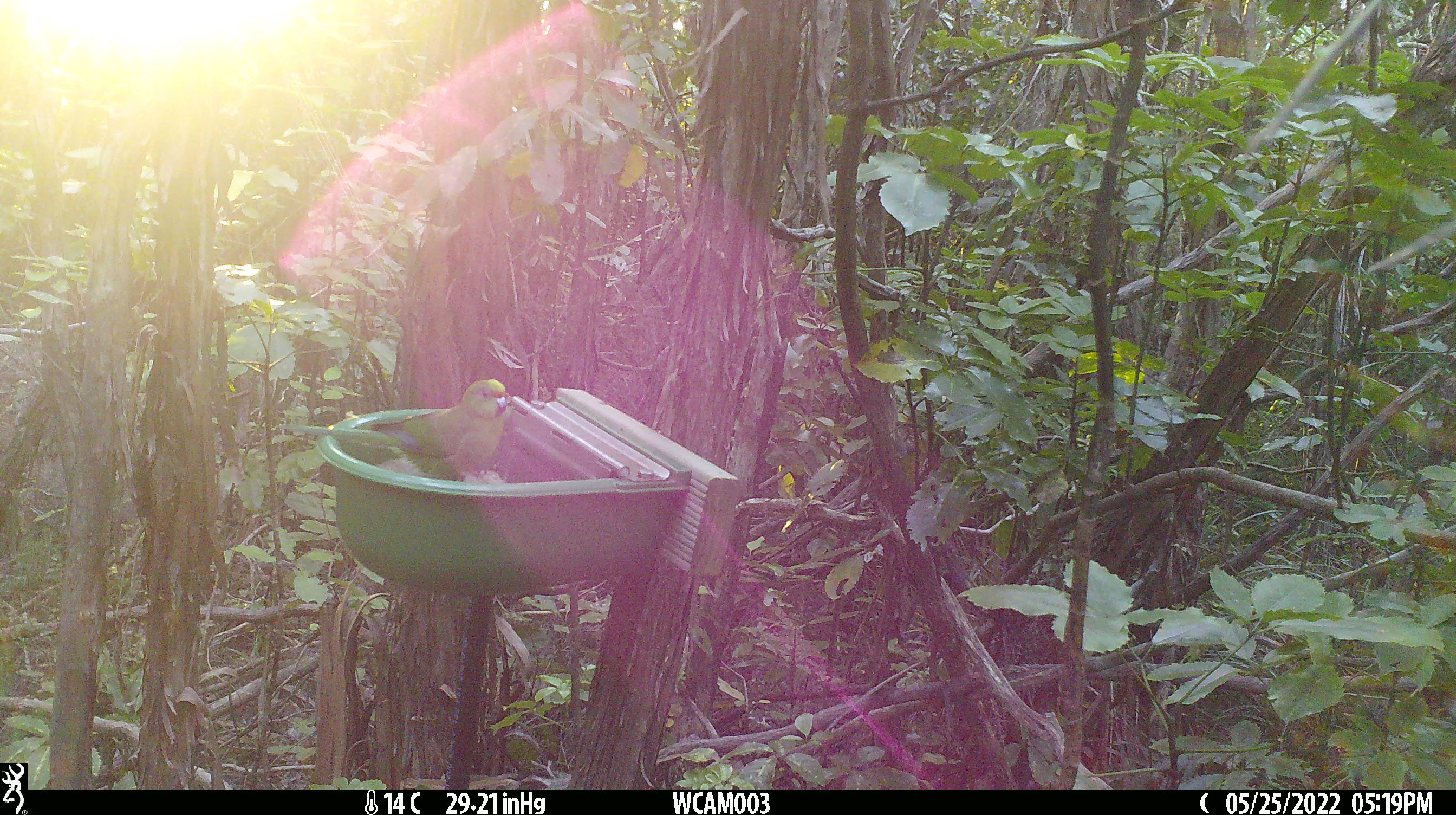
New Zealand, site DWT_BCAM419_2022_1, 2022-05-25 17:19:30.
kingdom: Animalia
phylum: Chordata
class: Aves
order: Psittaciformes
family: Psittaculidae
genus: Cyanoramphus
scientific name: Cyanoramphus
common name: parakeet